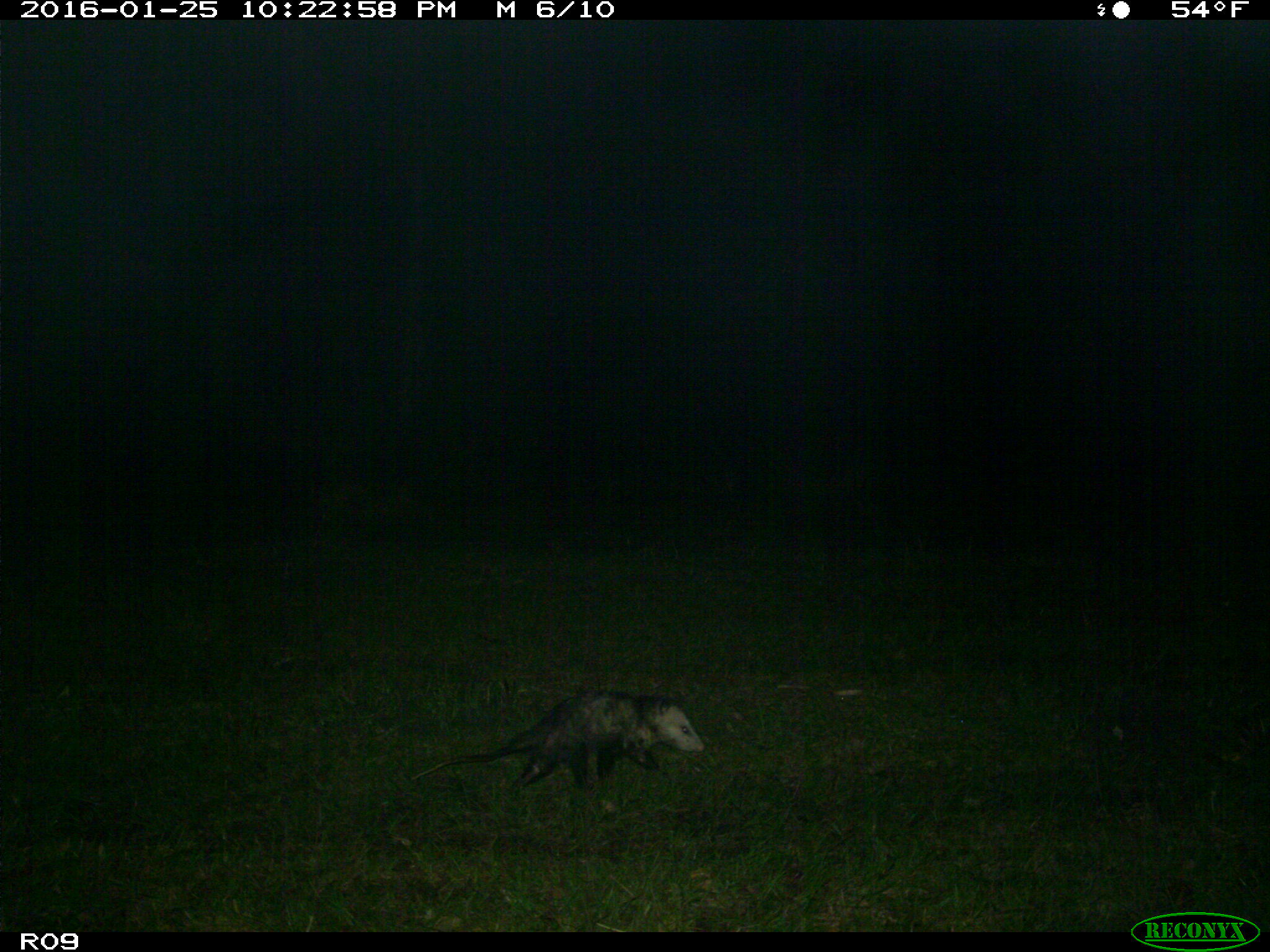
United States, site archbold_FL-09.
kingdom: Animalia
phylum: Chordata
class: Mammalia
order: Didelphimorphia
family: Didelphidae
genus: Didelphis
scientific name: Didelphis virginiana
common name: virginia opossum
Didelphis virginiana (virginia opossum).